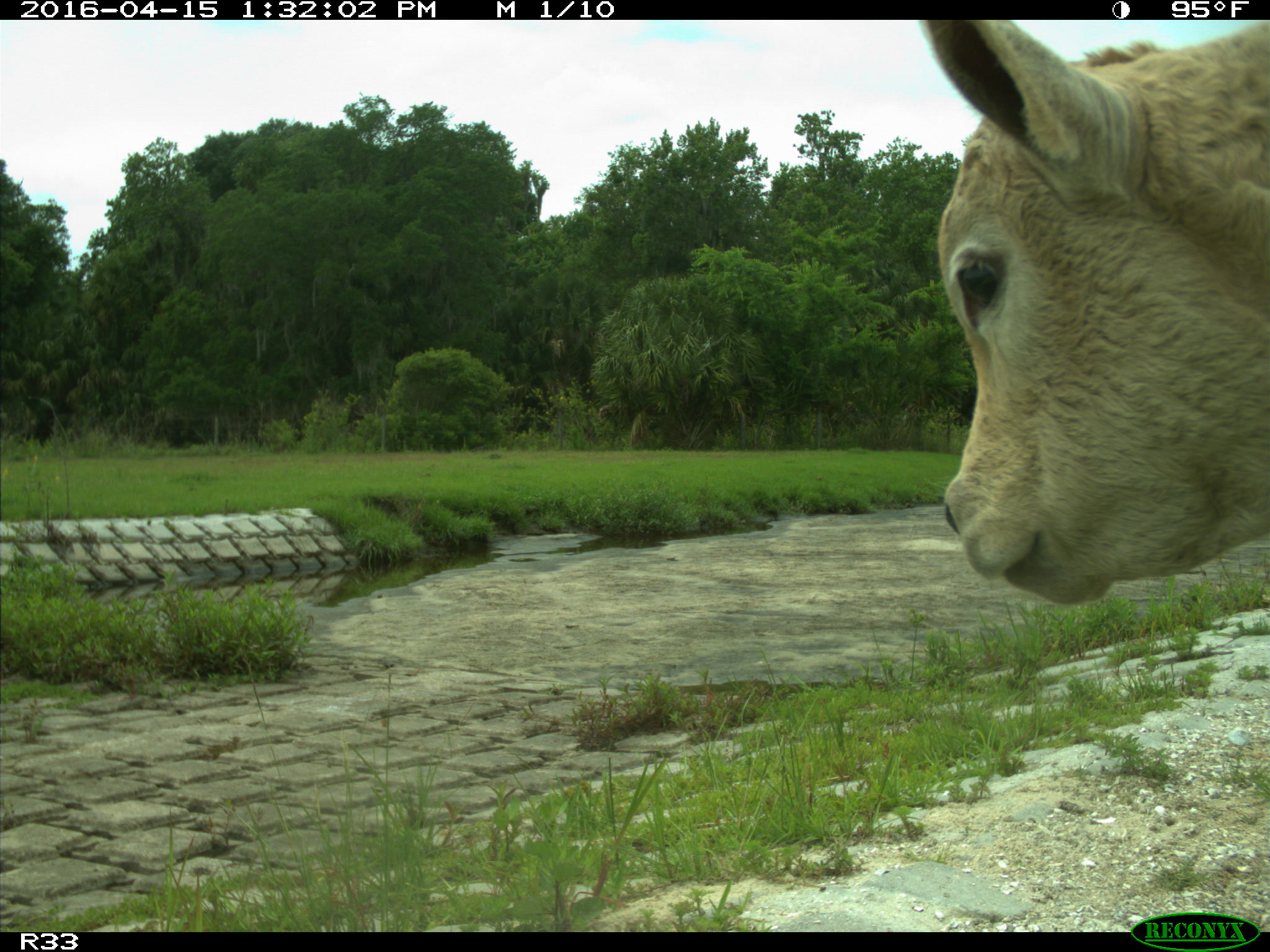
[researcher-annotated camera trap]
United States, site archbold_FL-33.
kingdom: Animalia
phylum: Chordata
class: Mammalia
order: Artiodactyla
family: Bovidae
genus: Bos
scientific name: Bos taurus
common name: domestic cow